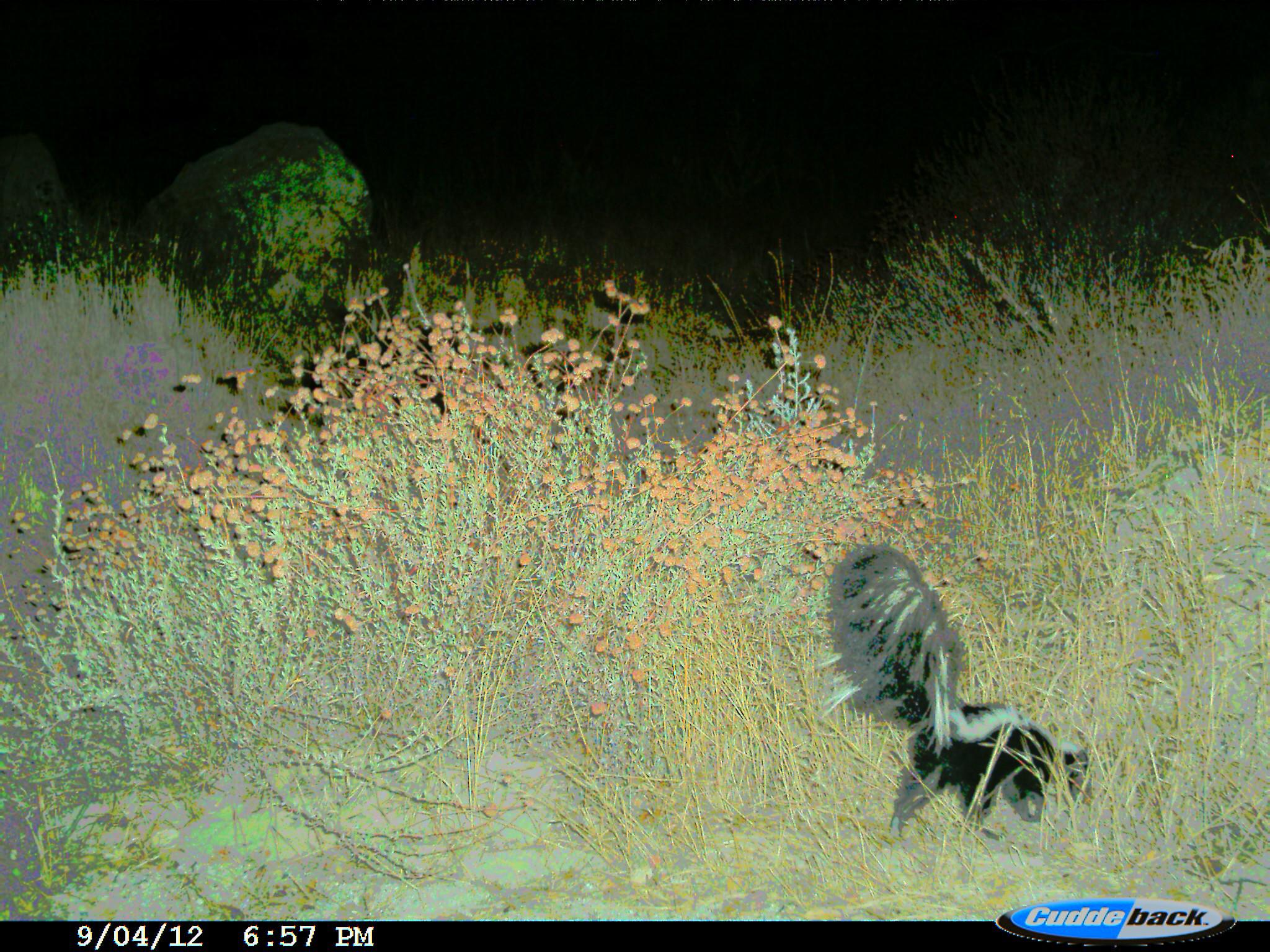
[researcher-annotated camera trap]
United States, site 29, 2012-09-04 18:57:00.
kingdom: Animalia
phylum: Chordata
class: Mammalia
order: Carnivora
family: Mephitidae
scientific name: Mephitidae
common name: skunk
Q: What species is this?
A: Skunk (Mephitidae).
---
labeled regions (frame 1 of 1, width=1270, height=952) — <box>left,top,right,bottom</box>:
skunk: <box>811,544,1094,840</box>